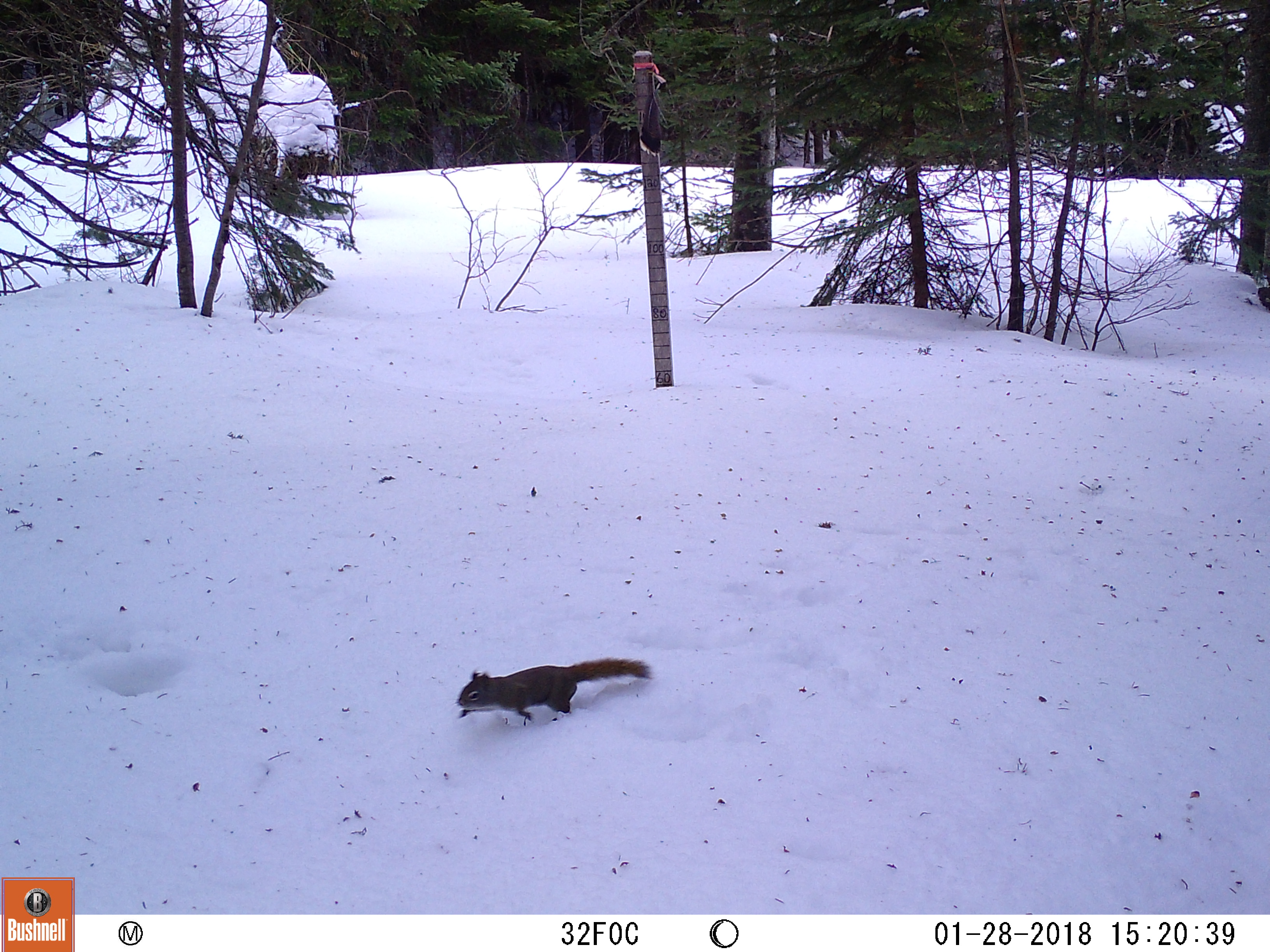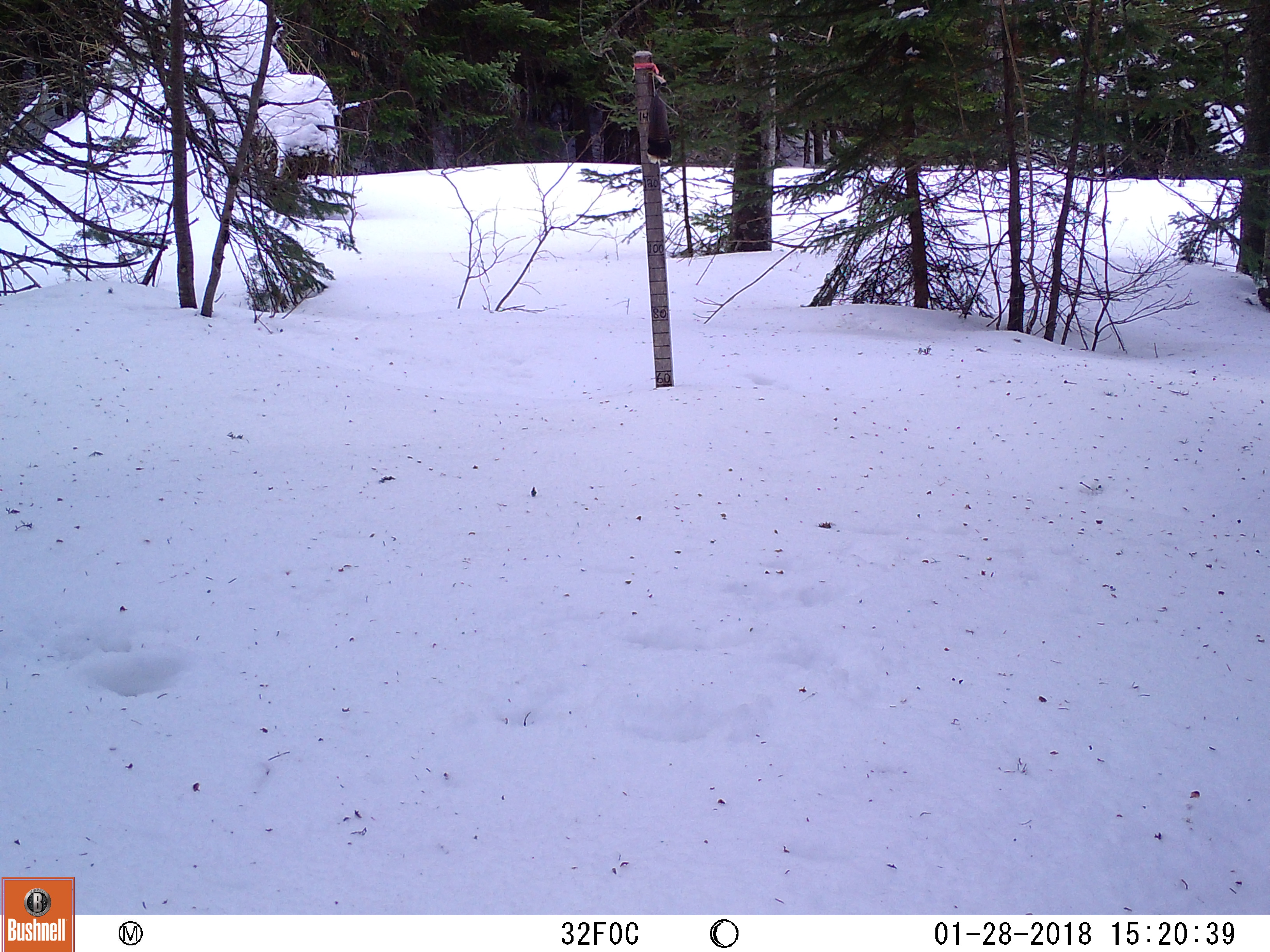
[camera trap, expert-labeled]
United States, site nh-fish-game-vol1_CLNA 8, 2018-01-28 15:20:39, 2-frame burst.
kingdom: Animalia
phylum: Chordata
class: Mammalia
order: Rodentia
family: Sciuridae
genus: Tamiasciurus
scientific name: Tamiasciurus hudsonicus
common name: red squirrel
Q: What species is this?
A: Red squirrel (Tamiasciurus hudsonicus).